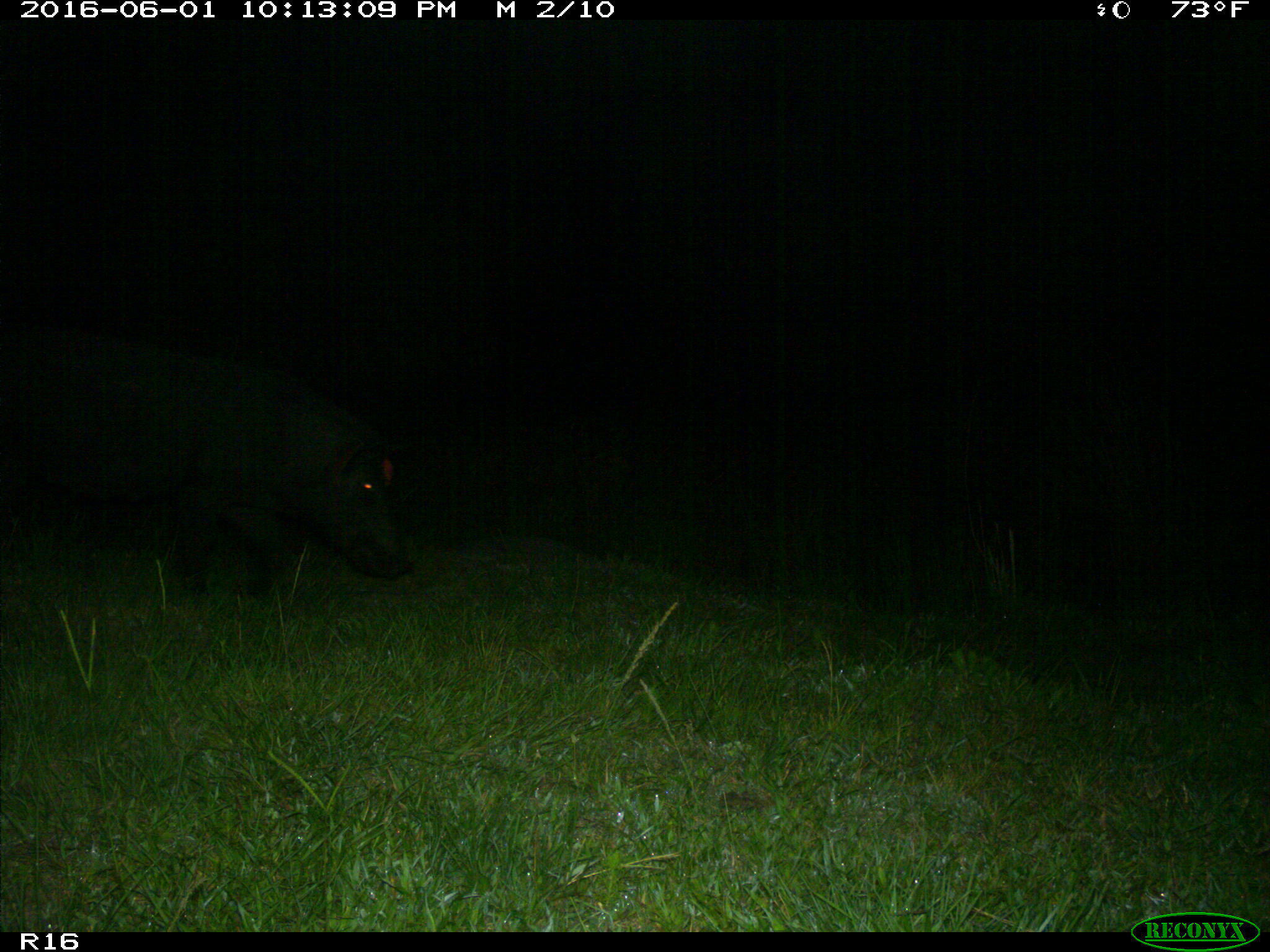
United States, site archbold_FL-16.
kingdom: Animalia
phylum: Chordata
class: Mammalia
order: Artiodactyla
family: Suidae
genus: Sus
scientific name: Sus scrofa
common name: wild boar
Sus scrofa (wild boar).